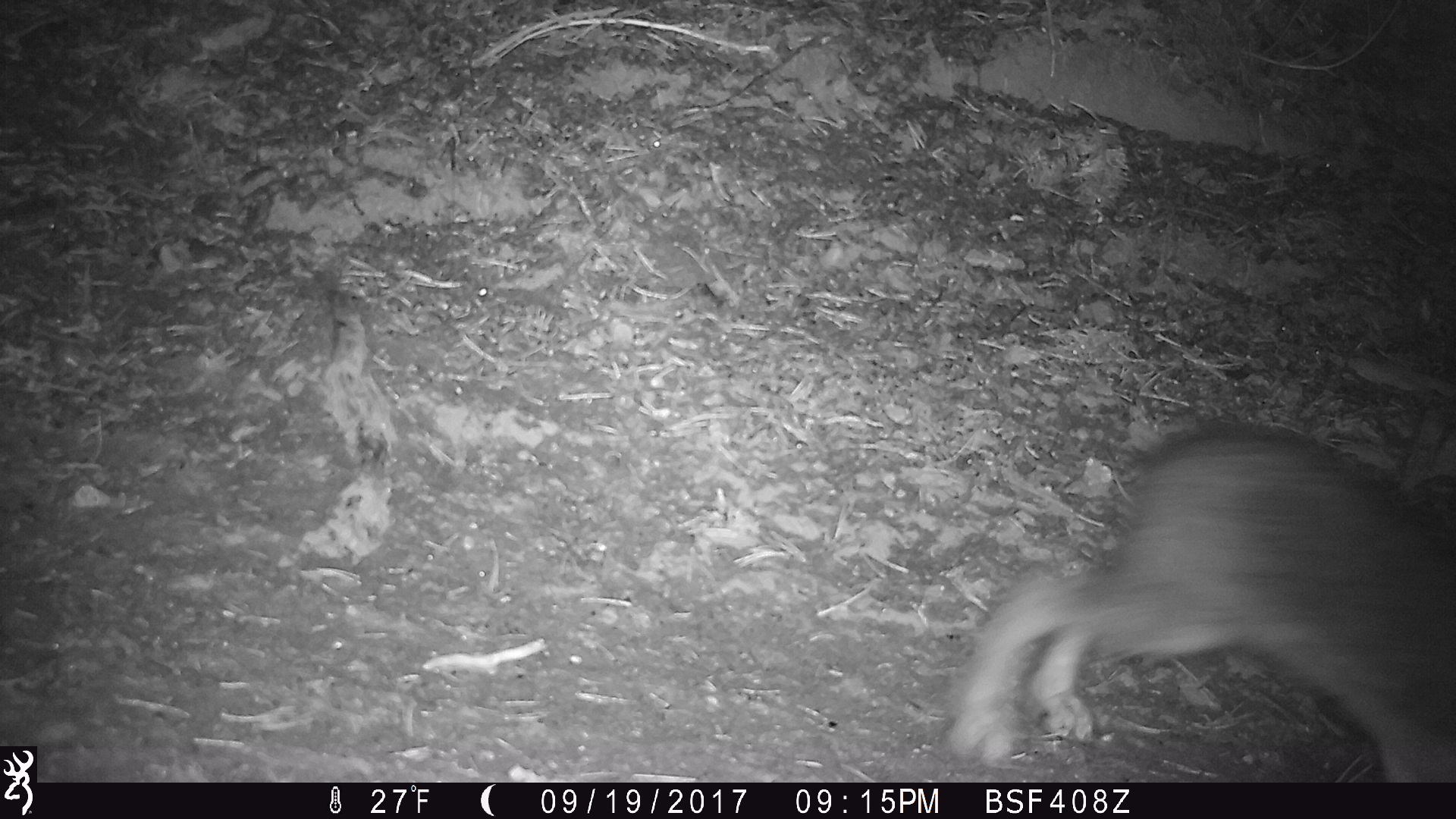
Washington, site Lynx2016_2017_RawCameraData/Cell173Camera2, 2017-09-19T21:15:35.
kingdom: Animalia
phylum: Chordata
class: Mammalia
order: Lagomorpha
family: Leporidae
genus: Lepus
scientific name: Lepus americanus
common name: snowshoe hare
Lepus americanus (snowshoe hare). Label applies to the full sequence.